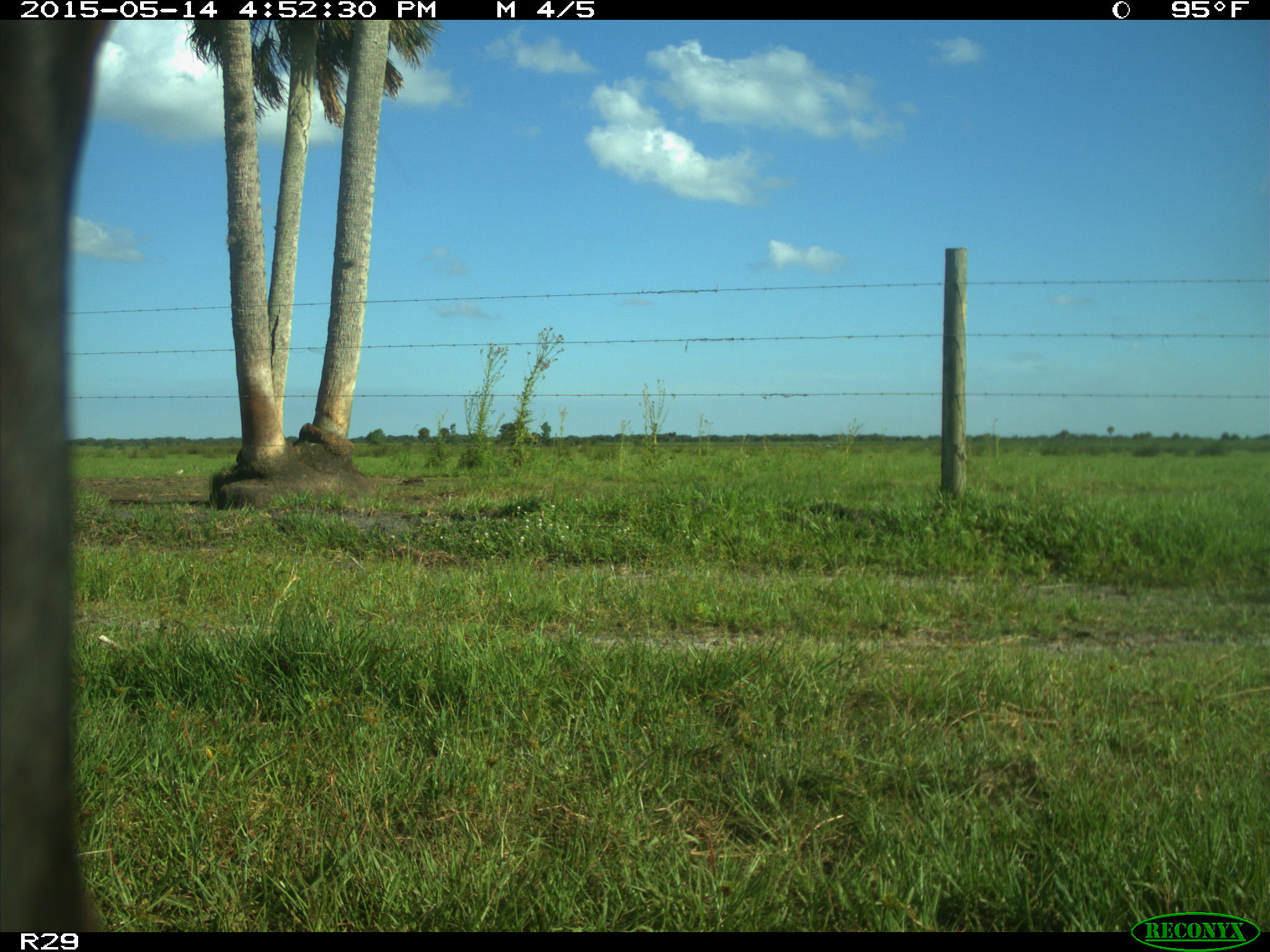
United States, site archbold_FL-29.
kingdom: Animalia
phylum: Chordata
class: Mammalia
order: Artiodactyla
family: Bovidae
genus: Bos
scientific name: Bos taurus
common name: domestic cow